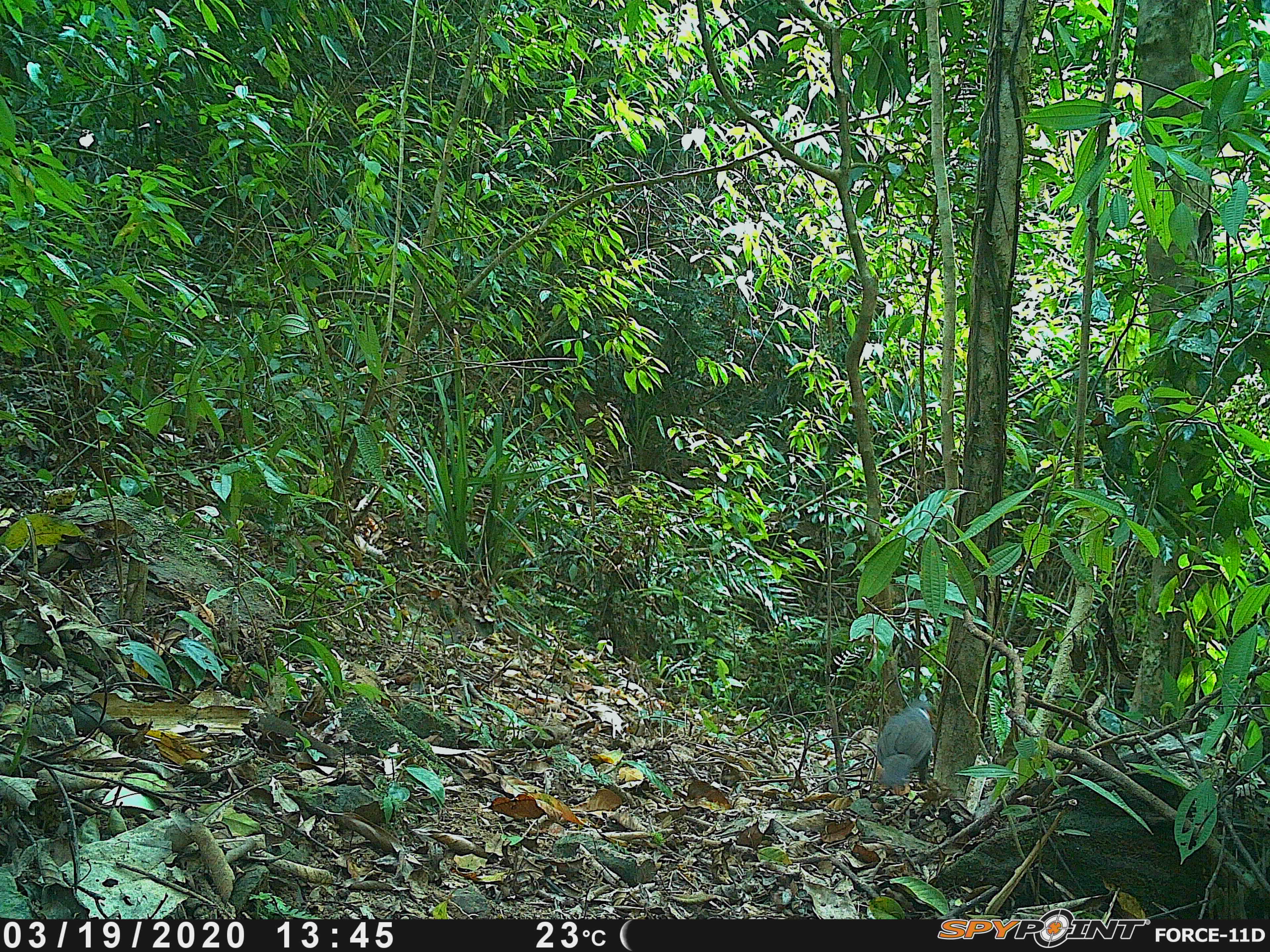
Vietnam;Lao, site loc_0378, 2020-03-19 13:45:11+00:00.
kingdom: Animalia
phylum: Chordata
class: Aves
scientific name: Aves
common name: bird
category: unidentified bird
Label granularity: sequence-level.